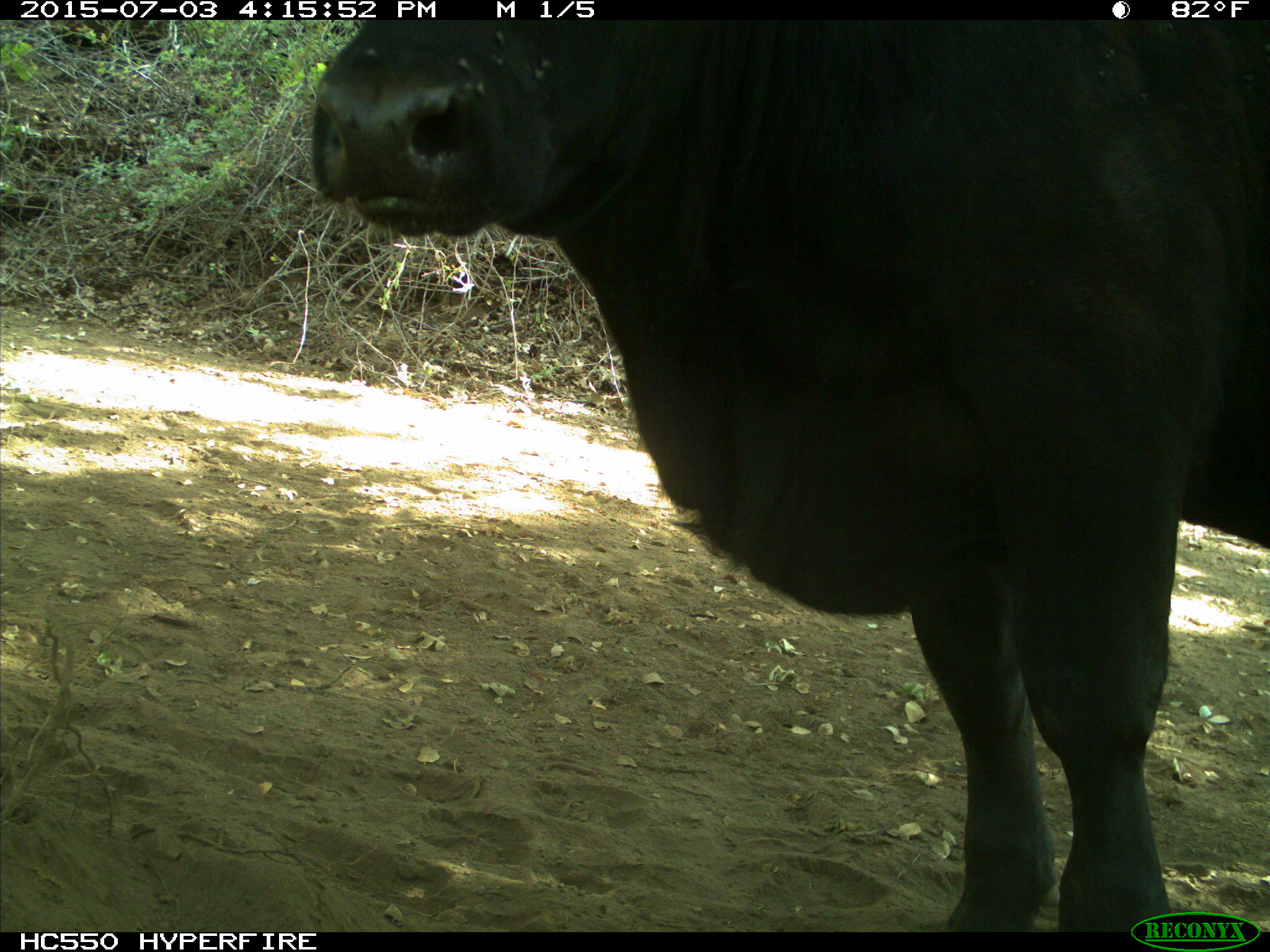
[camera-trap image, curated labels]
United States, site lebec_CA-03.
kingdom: Animalia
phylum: Chordata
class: Mammalia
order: Artiodactyla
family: Bovidae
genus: Bos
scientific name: Bos taurus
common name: domestic cow